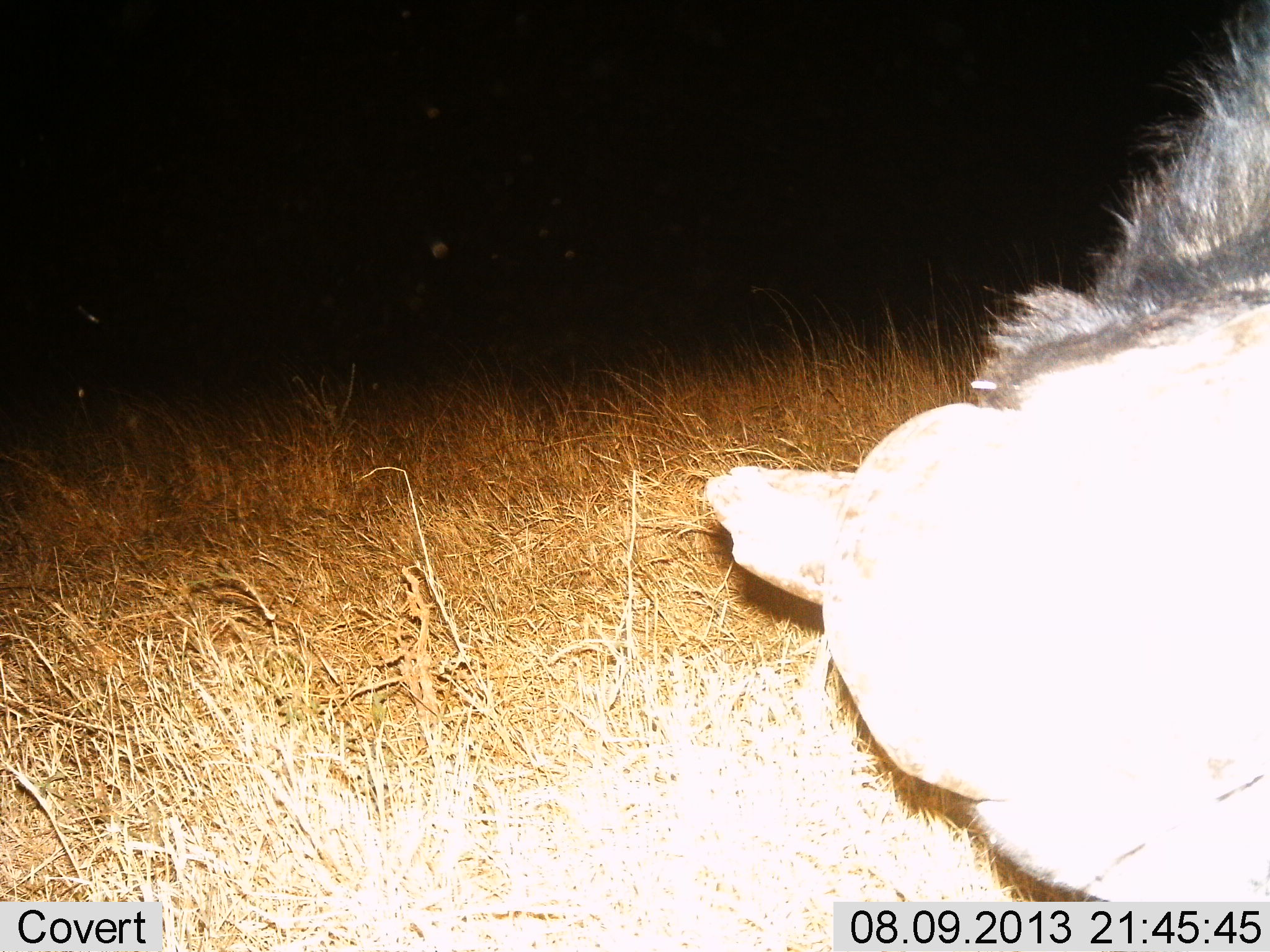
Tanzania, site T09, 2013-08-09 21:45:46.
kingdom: Animalia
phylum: Chordata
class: Mammalia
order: Artiodactyla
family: Bovidae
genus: Syncerus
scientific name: Syncerus caffer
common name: cape buffalo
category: buffalo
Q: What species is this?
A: Buffalo (cape buffalo) (Syncerus caffer).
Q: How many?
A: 1.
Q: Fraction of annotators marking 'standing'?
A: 75%.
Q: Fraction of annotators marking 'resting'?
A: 25%.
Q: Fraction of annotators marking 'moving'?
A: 0%.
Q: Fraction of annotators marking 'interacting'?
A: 0%.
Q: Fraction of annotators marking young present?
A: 0%.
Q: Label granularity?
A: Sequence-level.